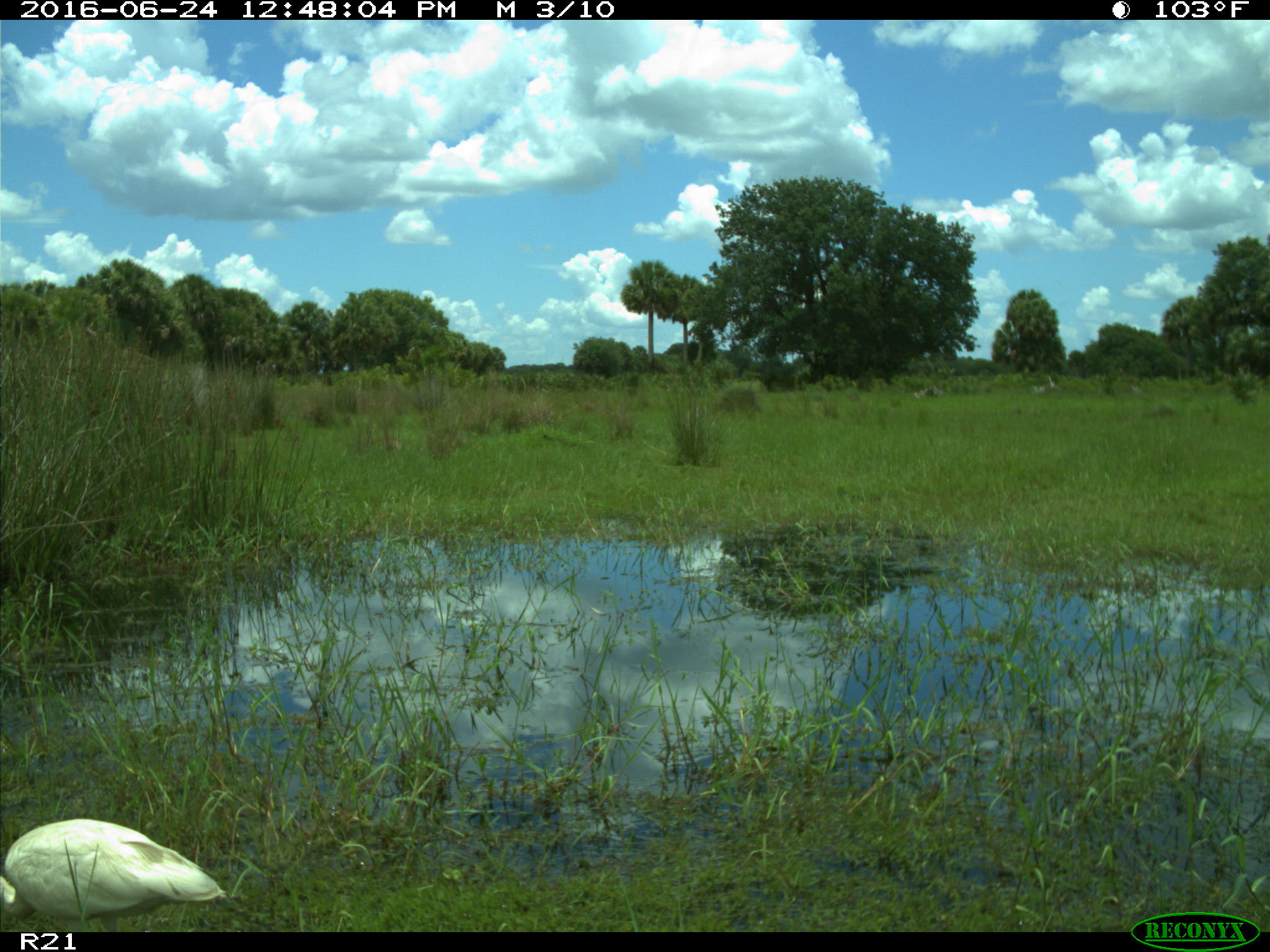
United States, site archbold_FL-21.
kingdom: Animalia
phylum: Chordata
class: Aves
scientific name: Aves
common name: birds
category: unidentified bird